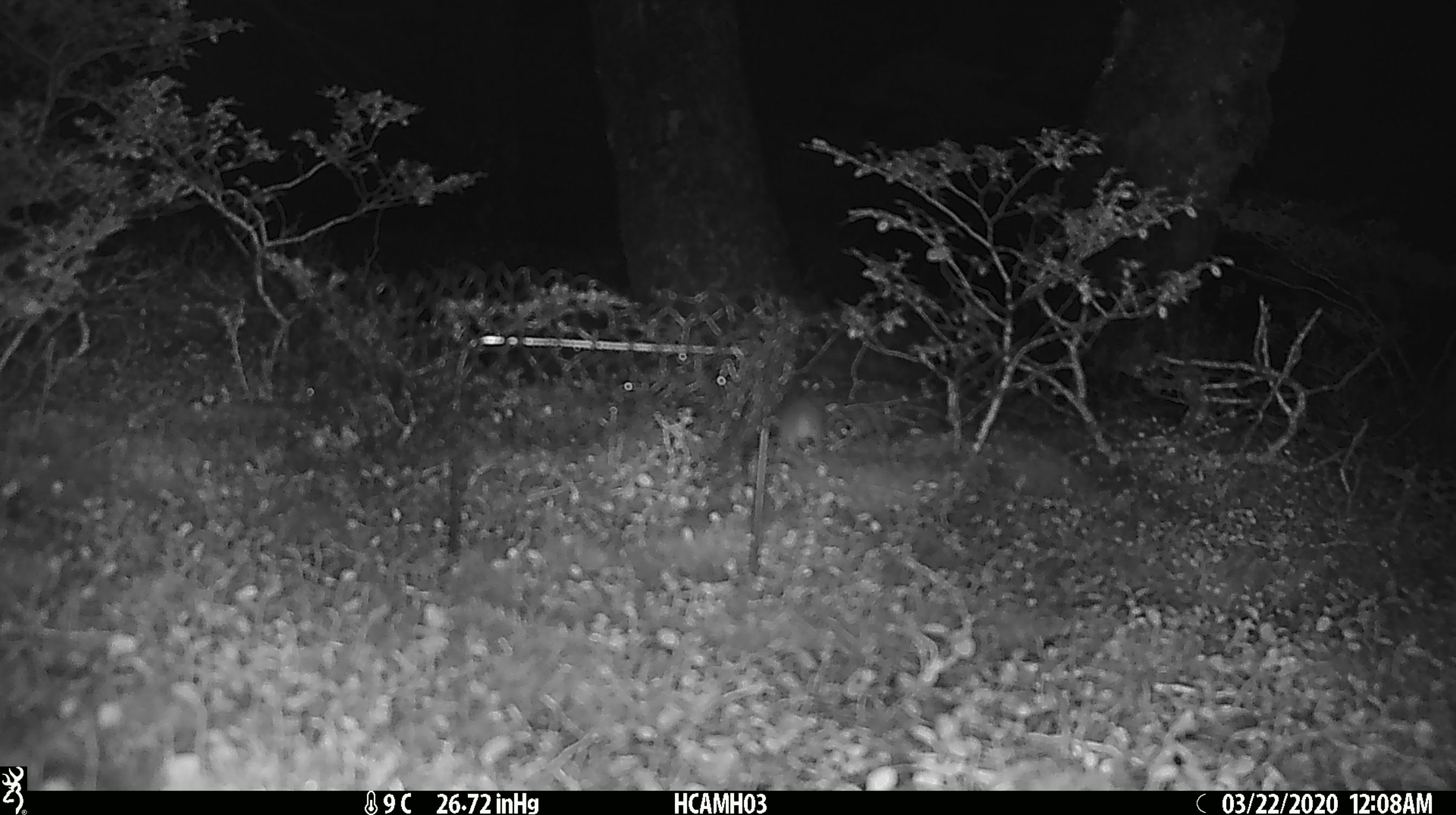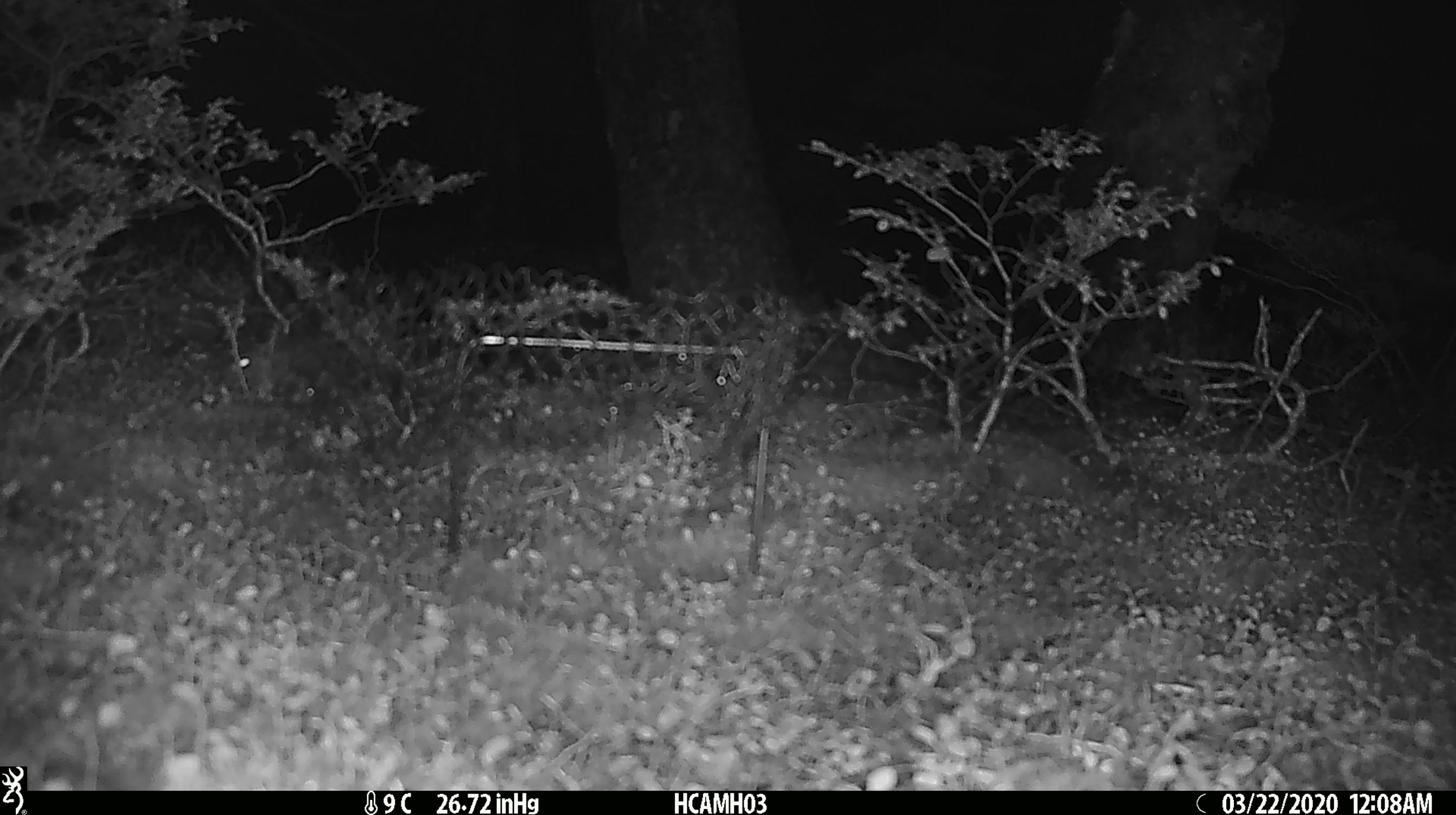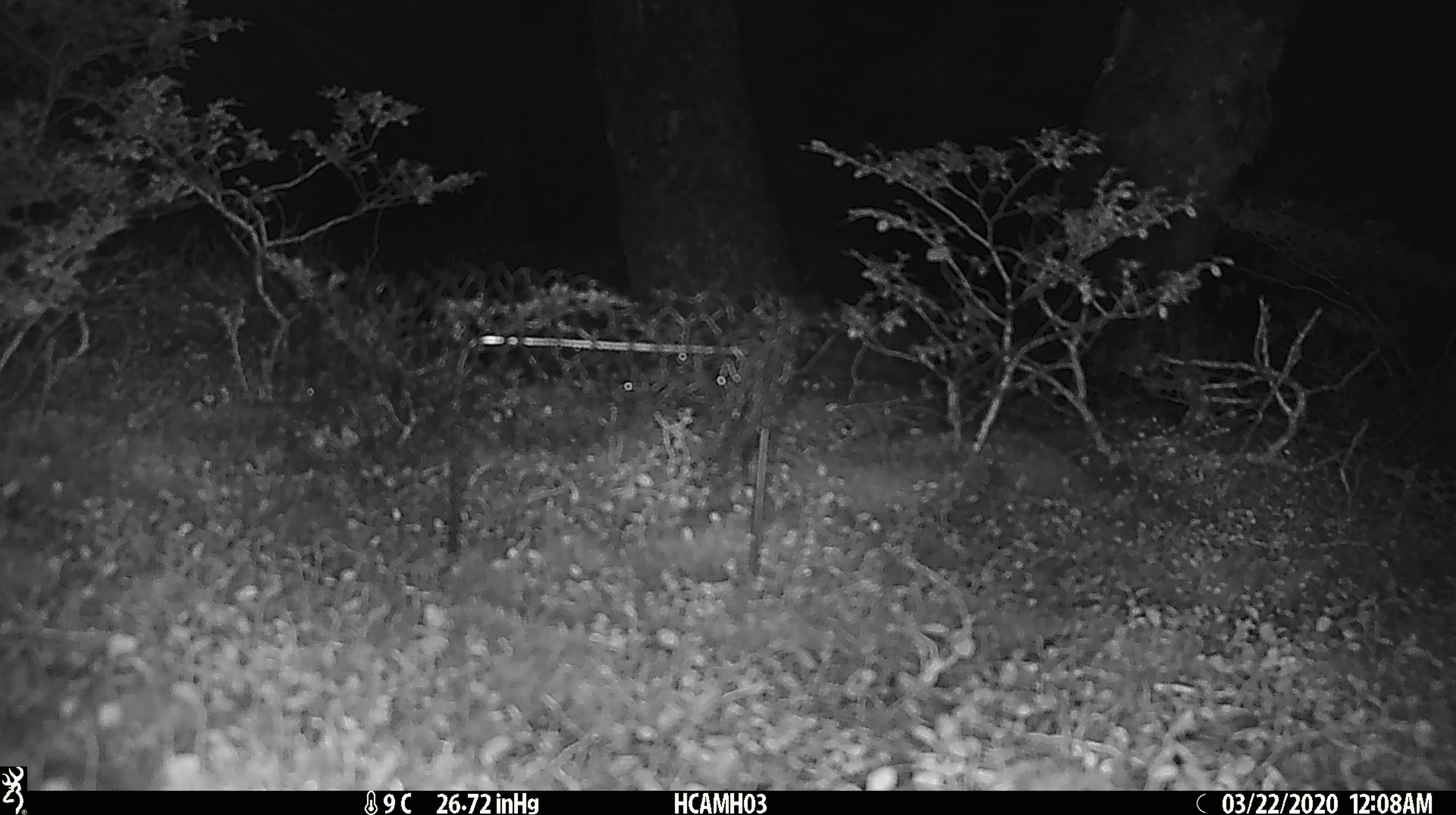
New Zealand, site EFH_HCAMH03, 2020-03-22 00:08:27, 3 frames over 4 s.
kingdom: Animalia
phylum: Chordata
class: Mammalia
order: Rodentia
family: Muridae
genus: Mus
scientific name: Mus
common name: mouse